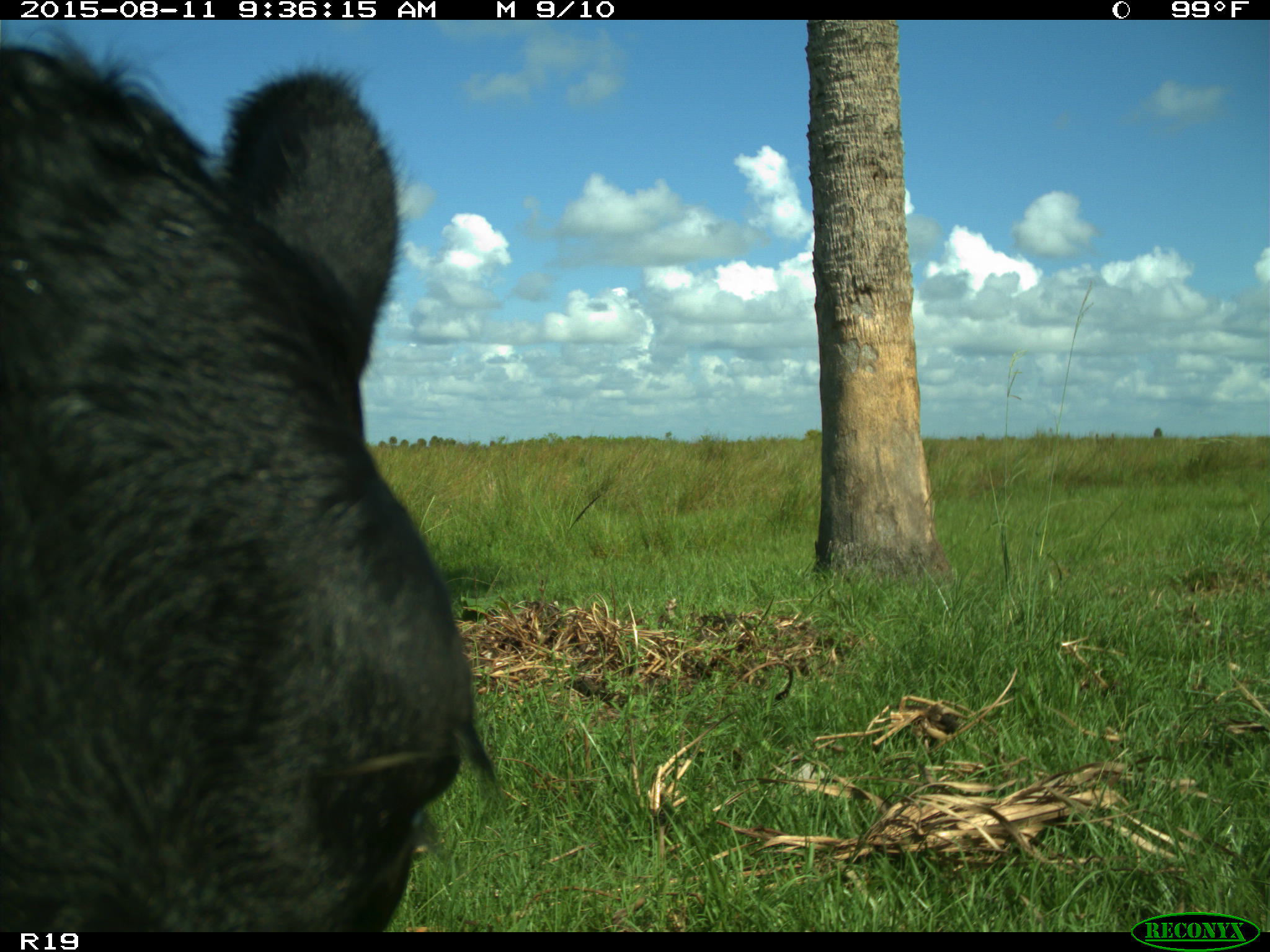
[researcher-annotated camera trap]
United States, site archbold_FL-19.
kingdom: Animalia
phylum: Chordata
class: Mammalia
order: Artiodactyla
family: Bovidae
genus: Bos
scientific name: Bos taurus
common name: domestic cow